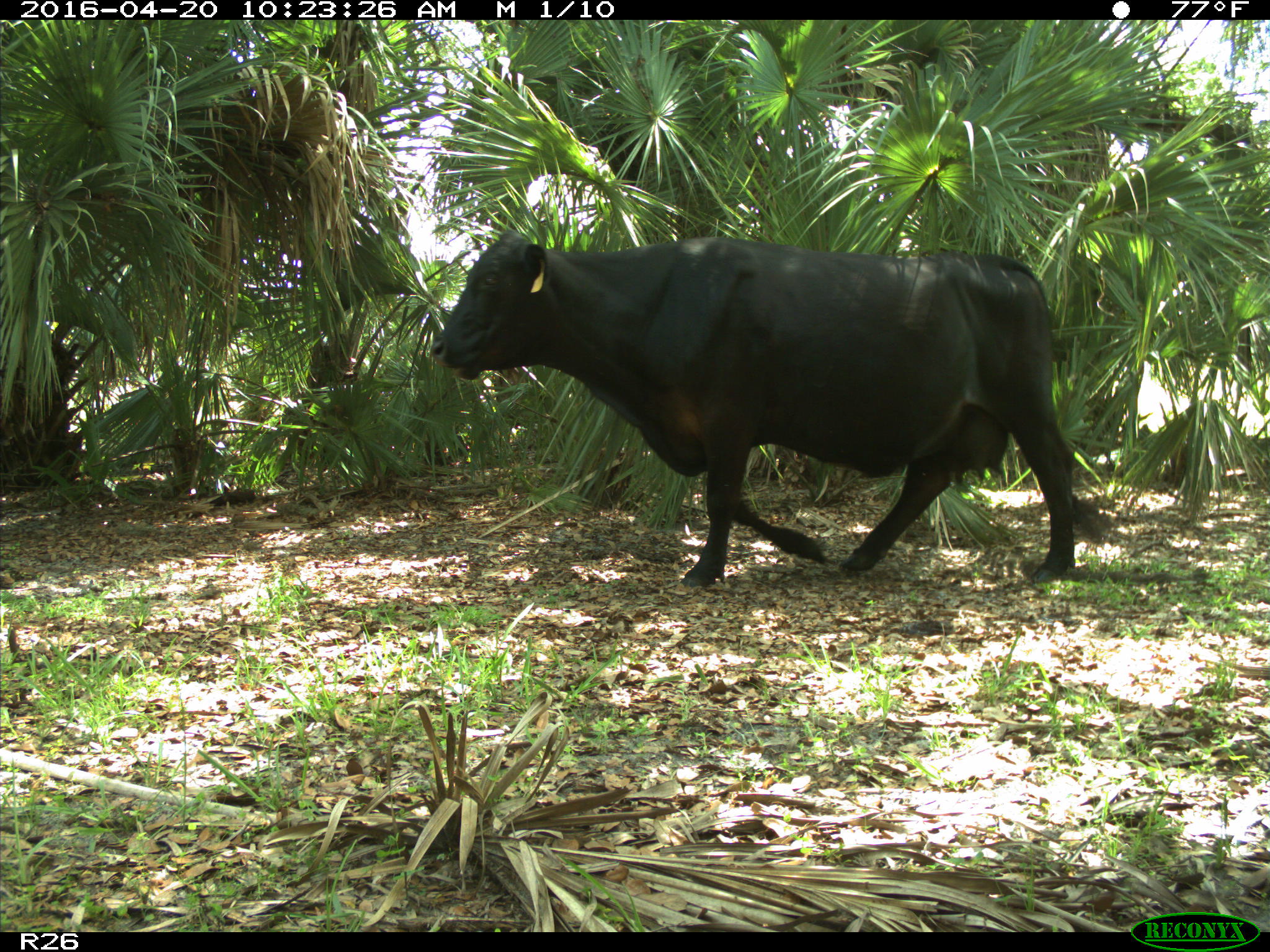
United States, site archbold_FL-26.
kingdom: Animalia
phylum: Chordata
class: Mammalia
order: Artiodactyla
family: Bovidae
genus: Bos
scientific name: Bos taurus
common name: domestic cow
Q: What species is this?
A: Bos taurus (domestic cow).